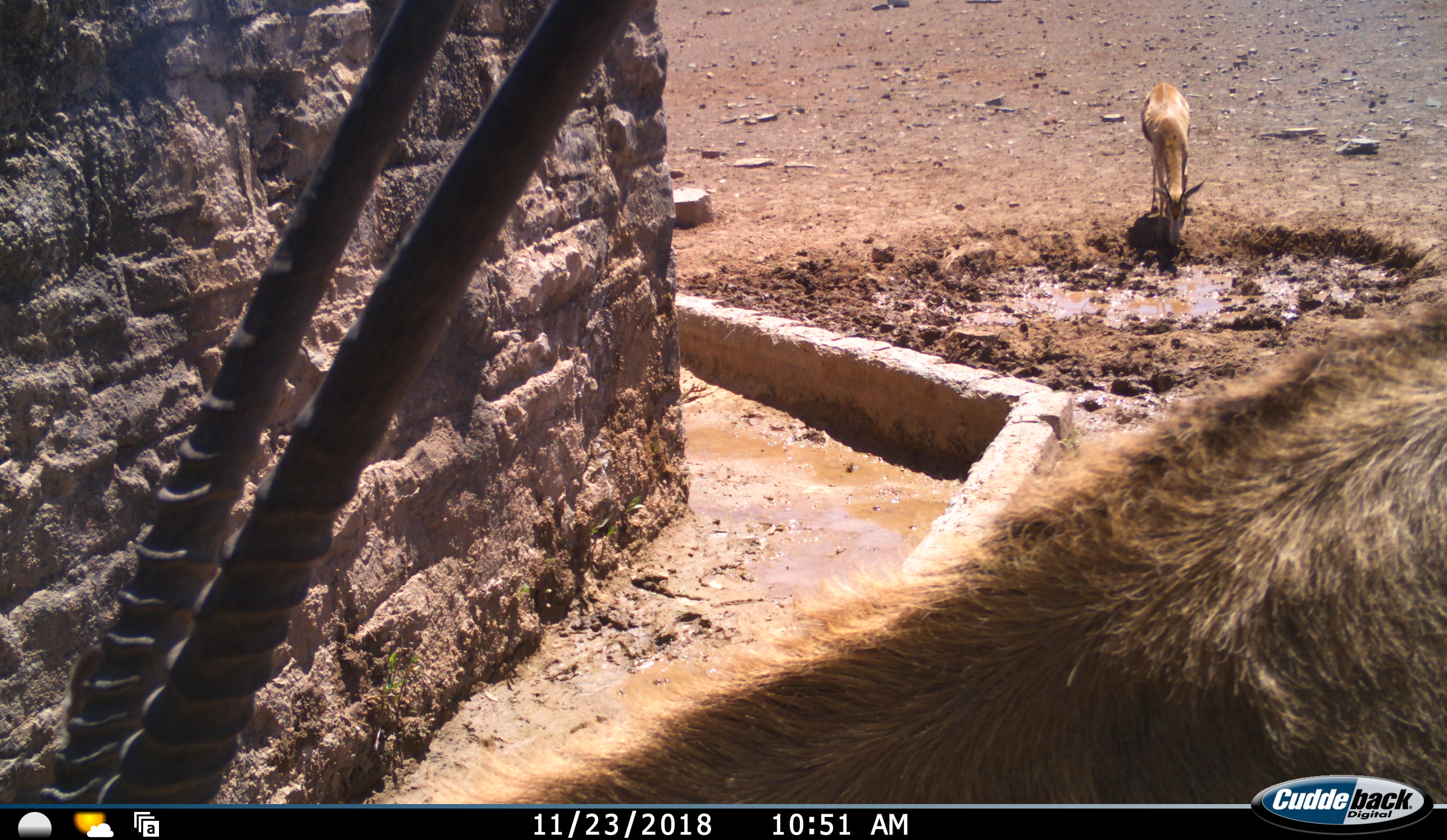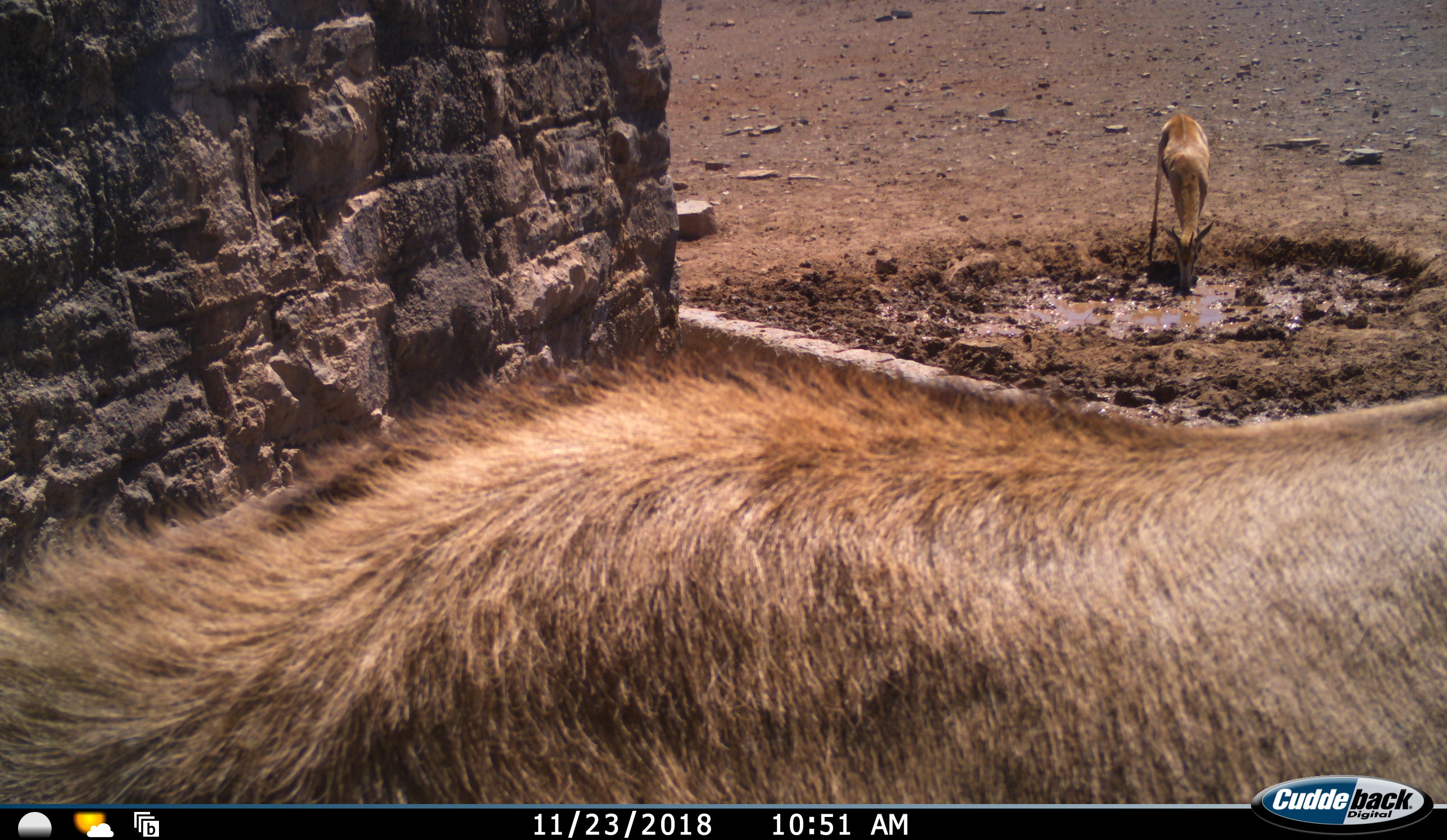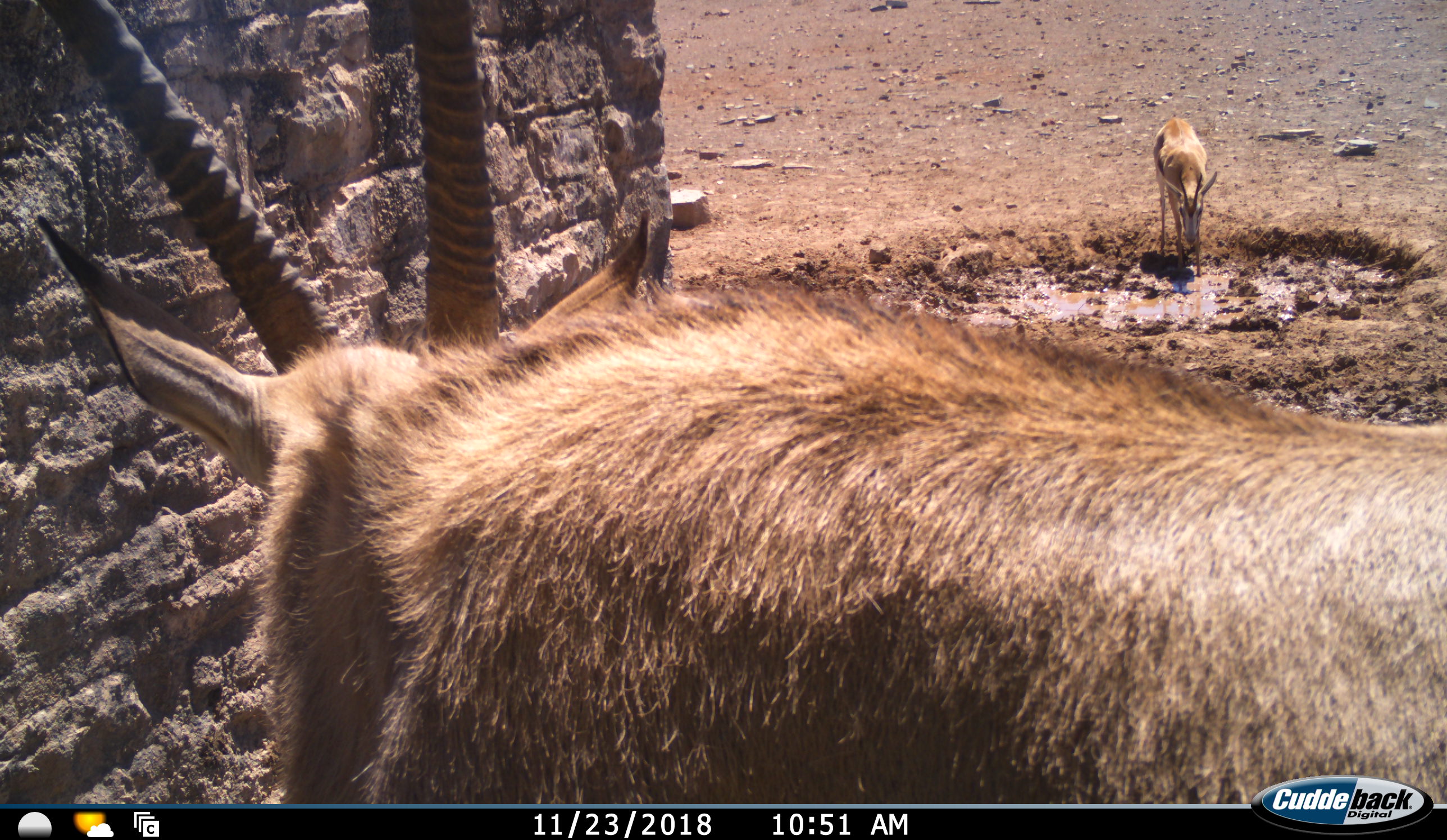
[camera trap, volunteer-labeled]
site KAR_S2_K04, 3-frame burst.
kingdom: Animalia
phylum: Chordata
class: Mammalia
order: Artiodactyla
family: Bovidae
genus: Oryx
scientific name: Oryx gazella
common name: gemsbok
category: oryx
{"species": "oryx (gemsbok) (Oryx gazella)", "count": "1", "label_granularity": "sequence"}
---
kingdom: Animalia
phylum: Chordata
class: Mammalia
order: Artiodactyla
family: Bovidae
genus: Antidorcas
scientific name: Antidorcas marsupialis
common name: springbok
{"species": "springbok (Antidorcas marsupialis)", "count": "1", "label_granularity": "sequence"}